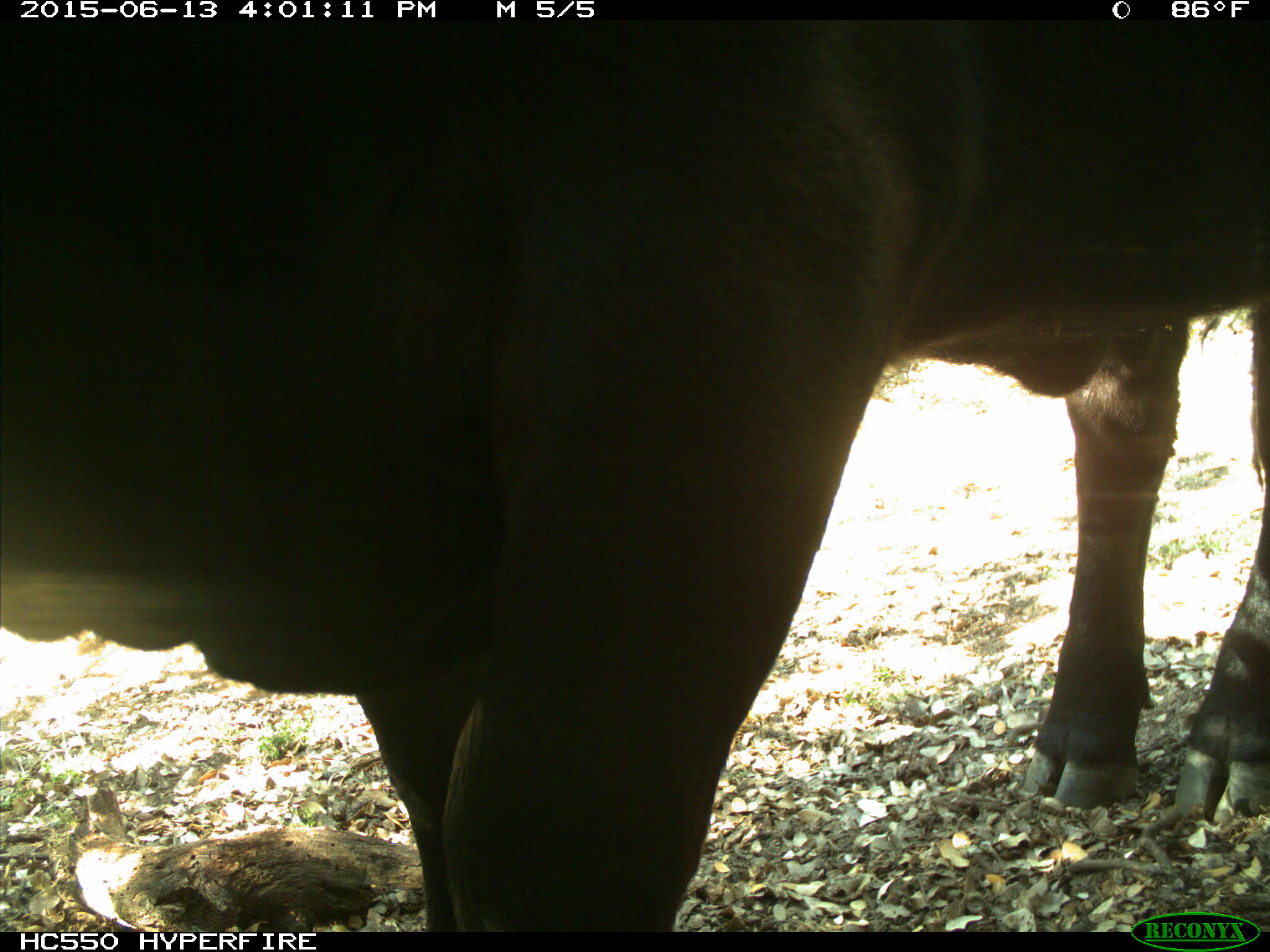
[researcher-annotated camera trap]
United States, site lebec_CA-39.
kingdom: Animalia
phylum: Chordata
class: Mammalia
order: Artiodactyla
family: Bovidae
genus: Bos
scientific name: Bos taurus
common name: domestic cow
Bos taurus (domestic cow).